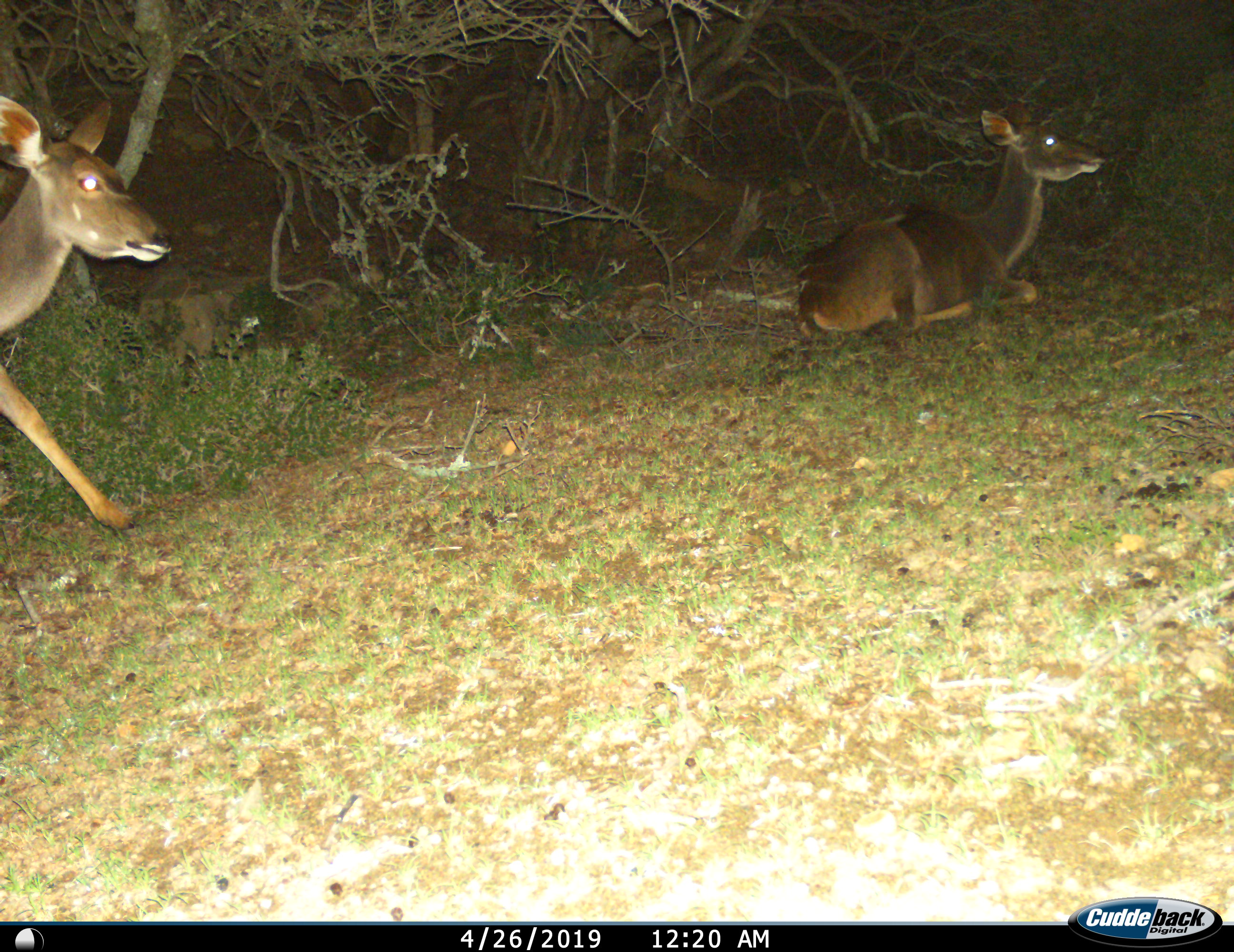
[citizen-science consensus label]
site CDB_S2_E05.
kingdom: Animalia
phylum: Chordata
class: Mammalia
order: Artiodactyla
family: Bovidae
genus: Tragelaphus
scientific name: Tragelaphus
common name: kudu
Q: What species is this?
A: Kudu (Tragelaphus).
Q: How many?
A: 2.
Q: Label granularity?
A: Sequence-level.